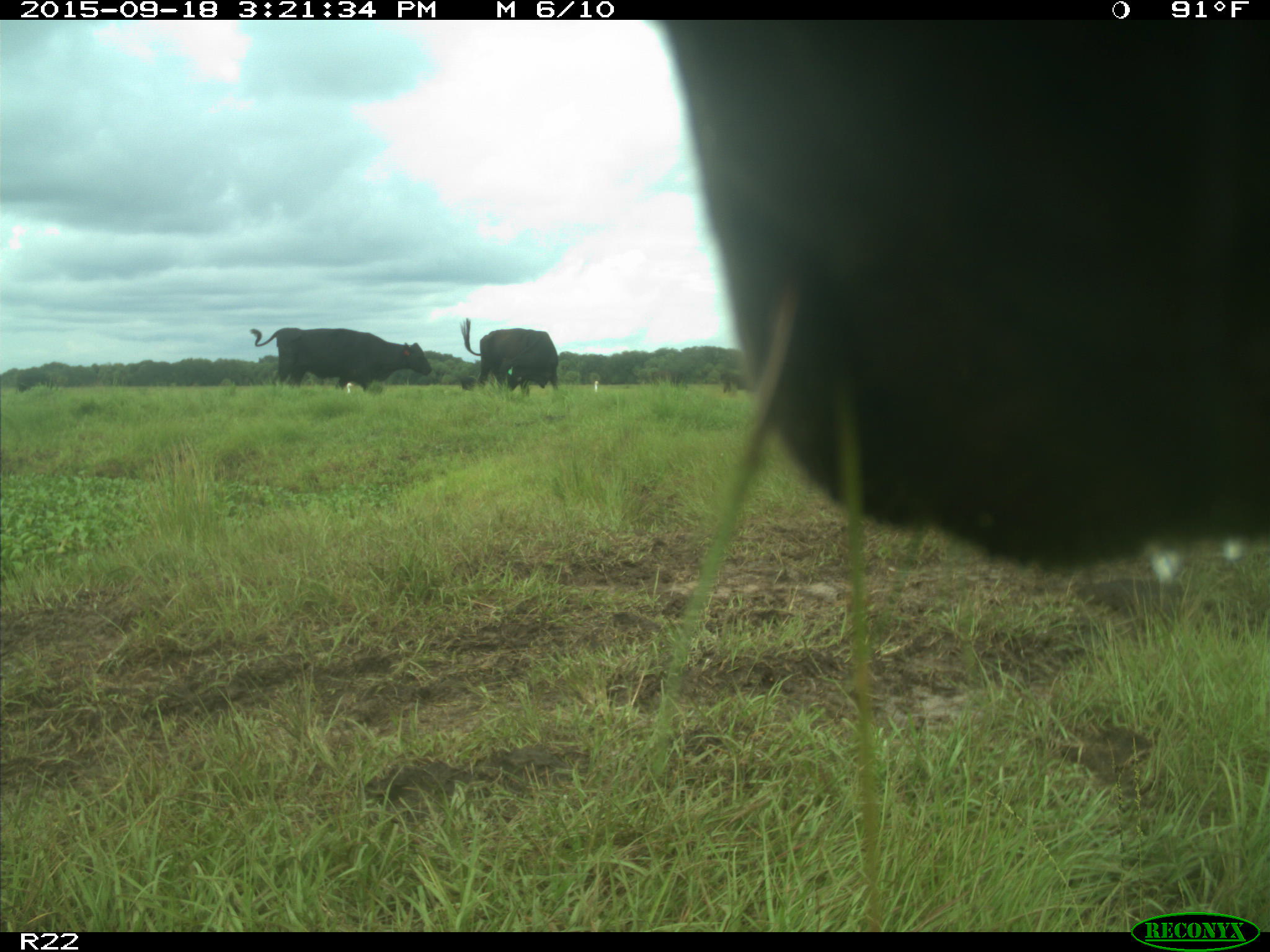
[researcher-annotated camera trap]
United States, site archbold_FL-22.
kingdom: Animalia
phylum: Chordata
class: Mammalia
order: Artiodactyla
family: Bovidae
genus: Bos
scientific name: Bos taurus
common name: domestic cow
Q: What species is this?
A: Bos taurus (domestic cow).